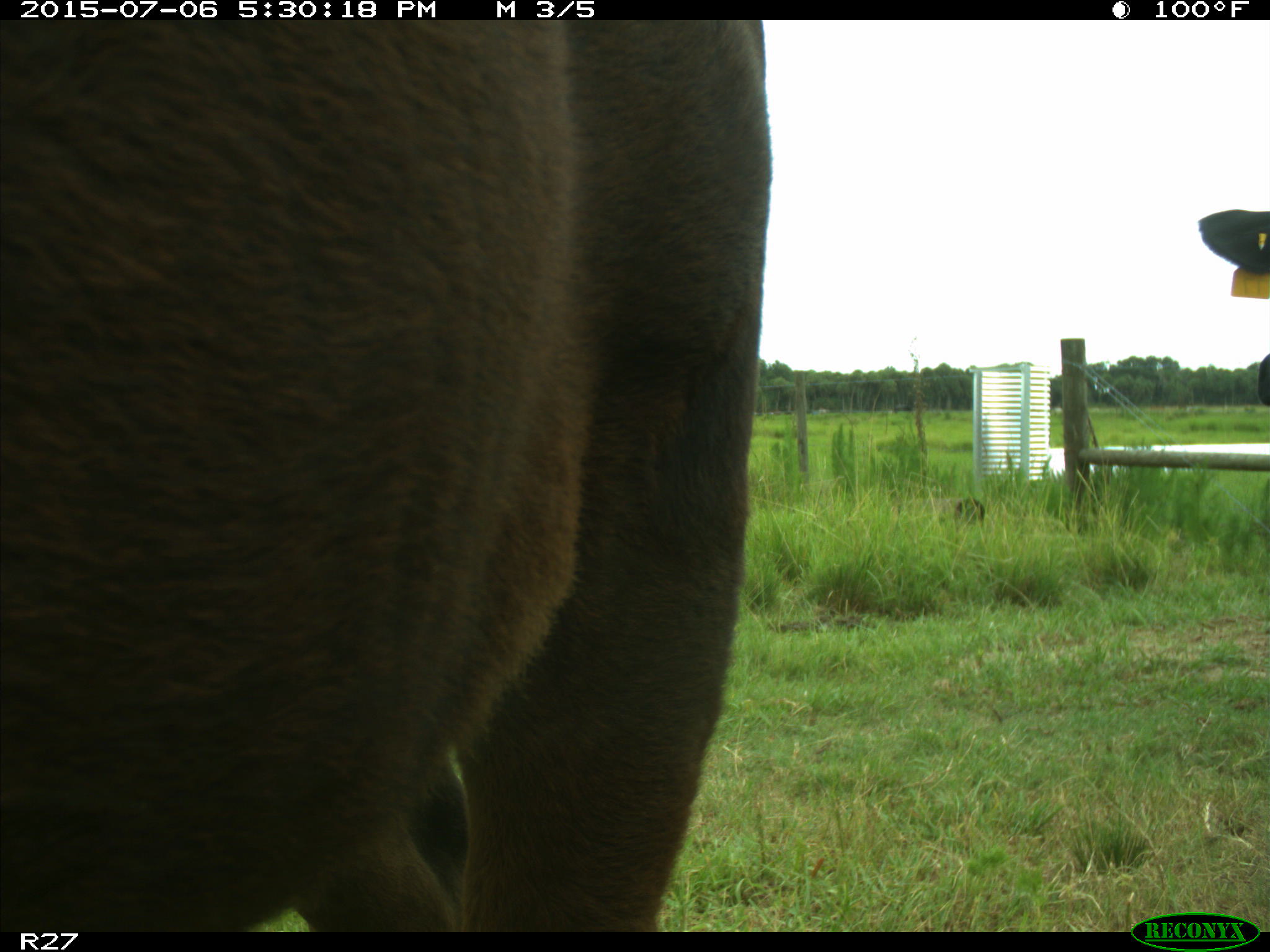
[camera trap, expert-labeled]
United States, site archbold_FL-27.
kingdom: Animalia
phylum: Chordata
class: Mammalia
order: Artiodactyla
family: Bovidae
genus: Bos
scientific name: Bos taurus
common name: domestic cow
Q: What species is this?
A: Bos taurus (domestic cow).